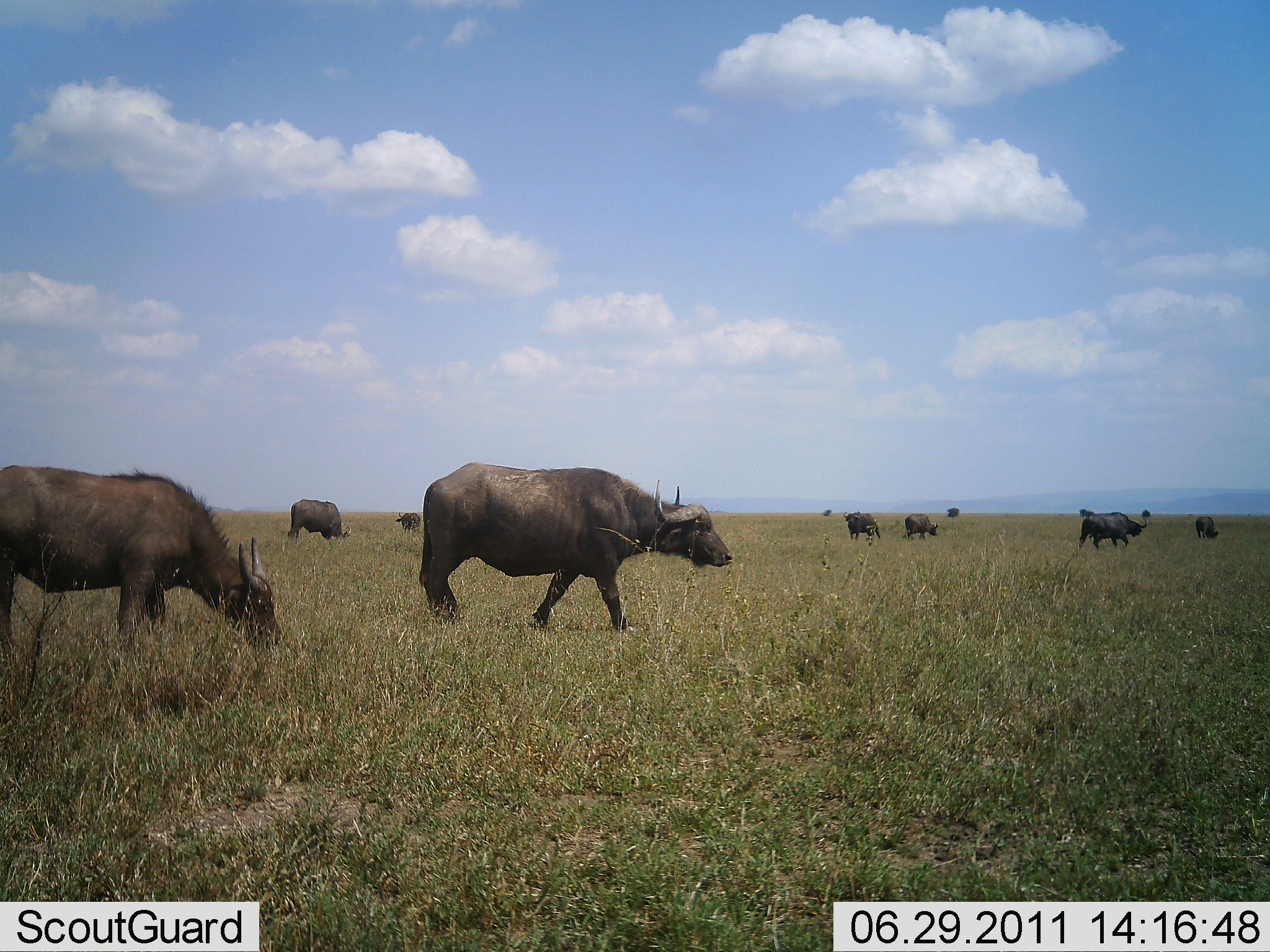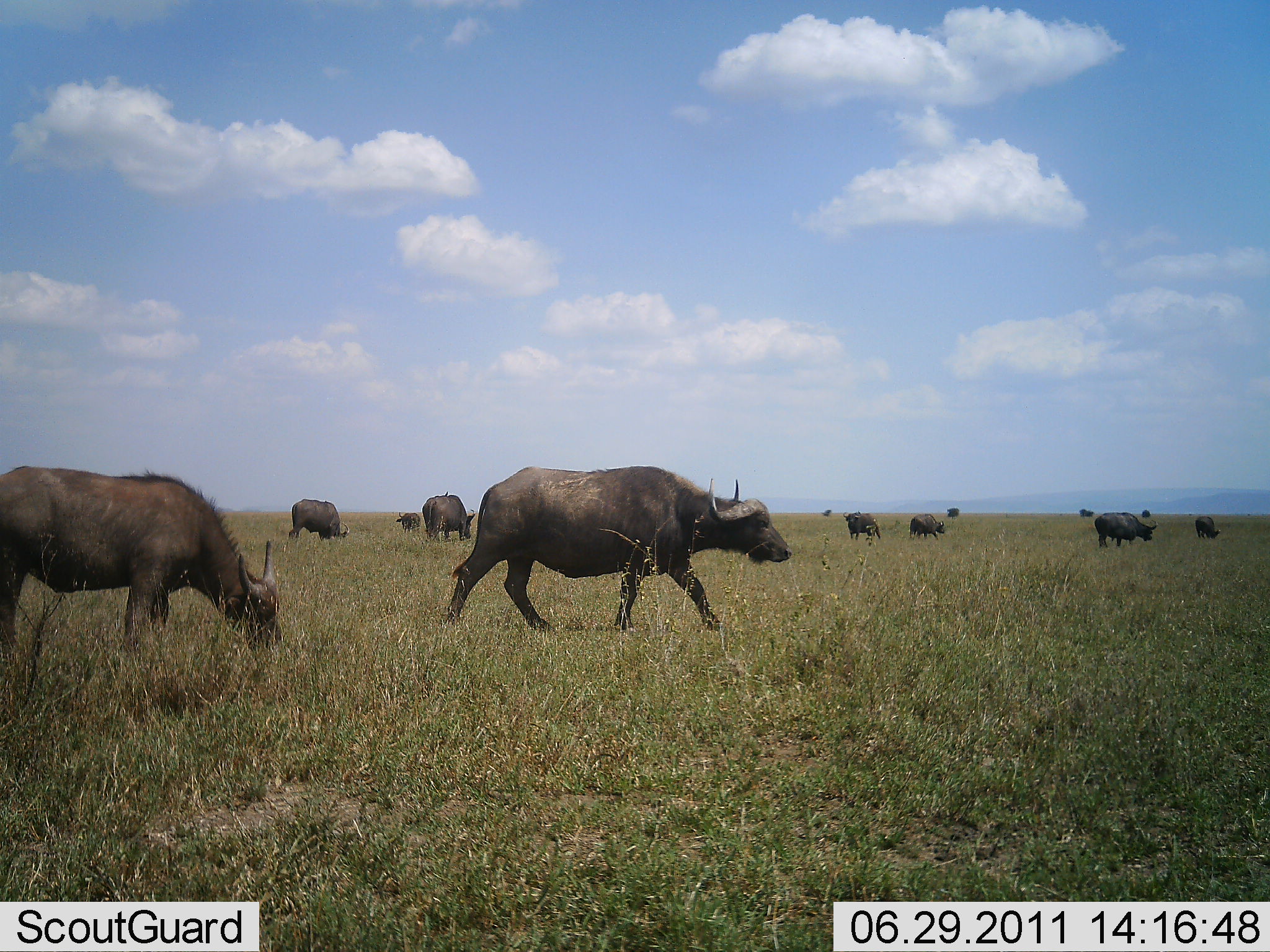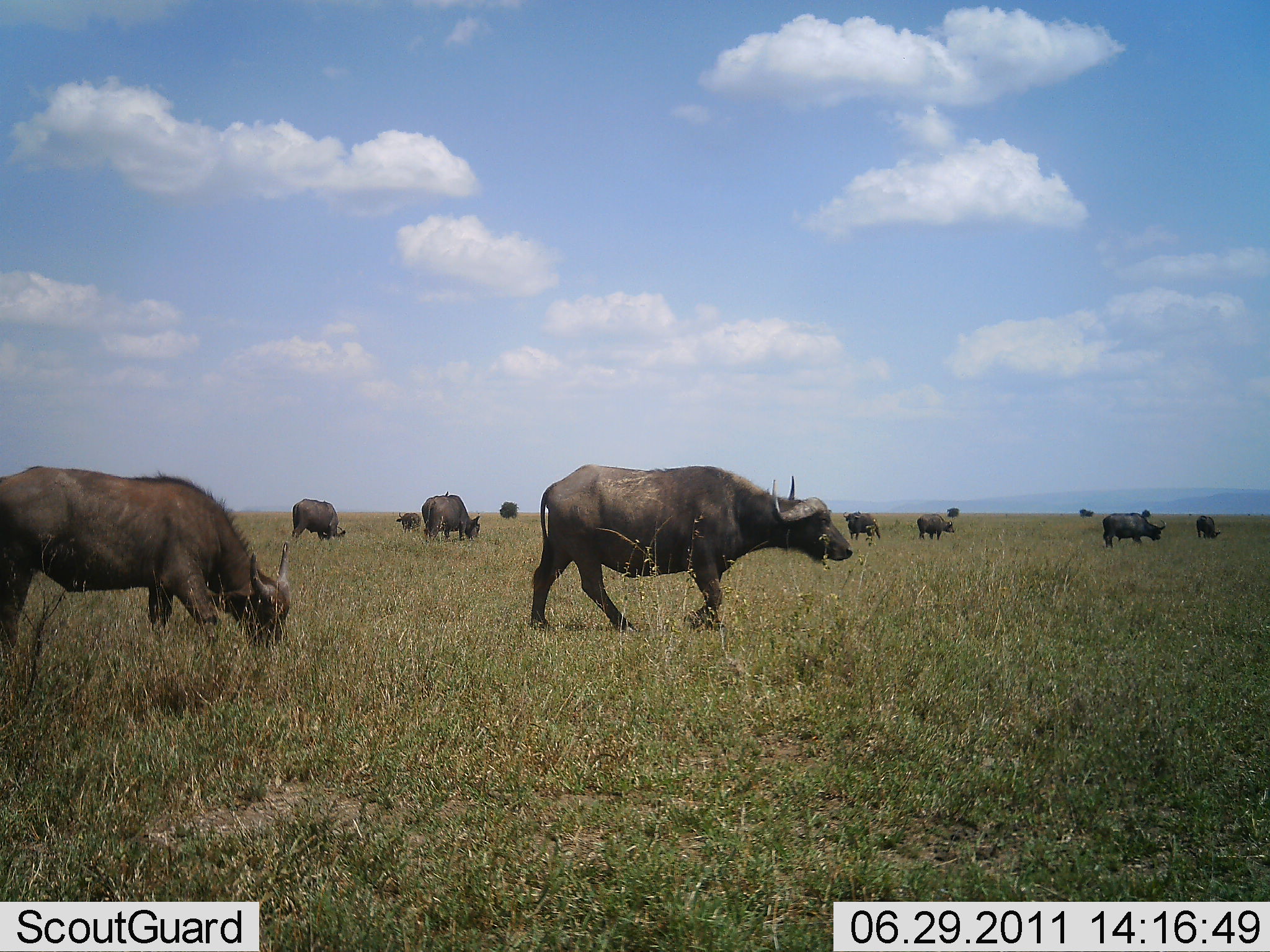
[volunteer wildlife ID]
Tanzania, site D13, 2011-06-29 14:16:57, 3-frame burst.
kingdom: Animalia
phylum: Chordata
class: Mammalia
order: Artiodactyla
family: Bovidae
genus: Syncerus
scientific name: Syncerus caffer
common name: cape buffalo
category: buffalo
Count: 11-50.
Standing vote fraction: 36%.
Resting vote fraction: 0%.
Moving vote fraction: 55%.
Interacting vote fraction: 0%.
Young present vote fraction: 0%.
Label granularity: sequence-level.